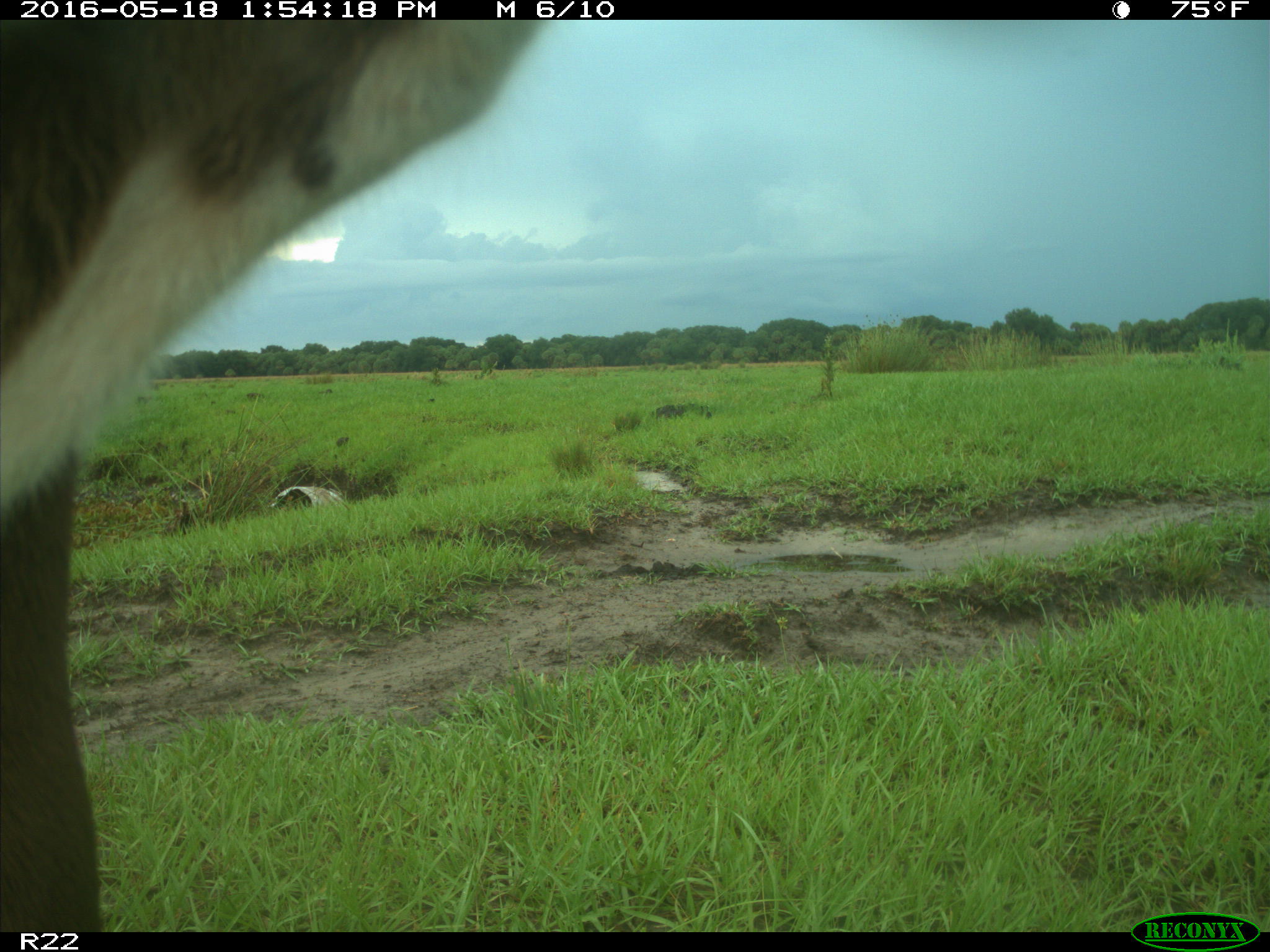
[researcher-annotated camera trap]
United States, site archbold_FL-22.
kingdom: Animalia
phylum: Chordata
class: Mammalia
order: Artiodactyla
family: Bovidae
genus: Bos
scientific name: Bos taurus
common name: domestic cow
Bos taurus (domestic cow).